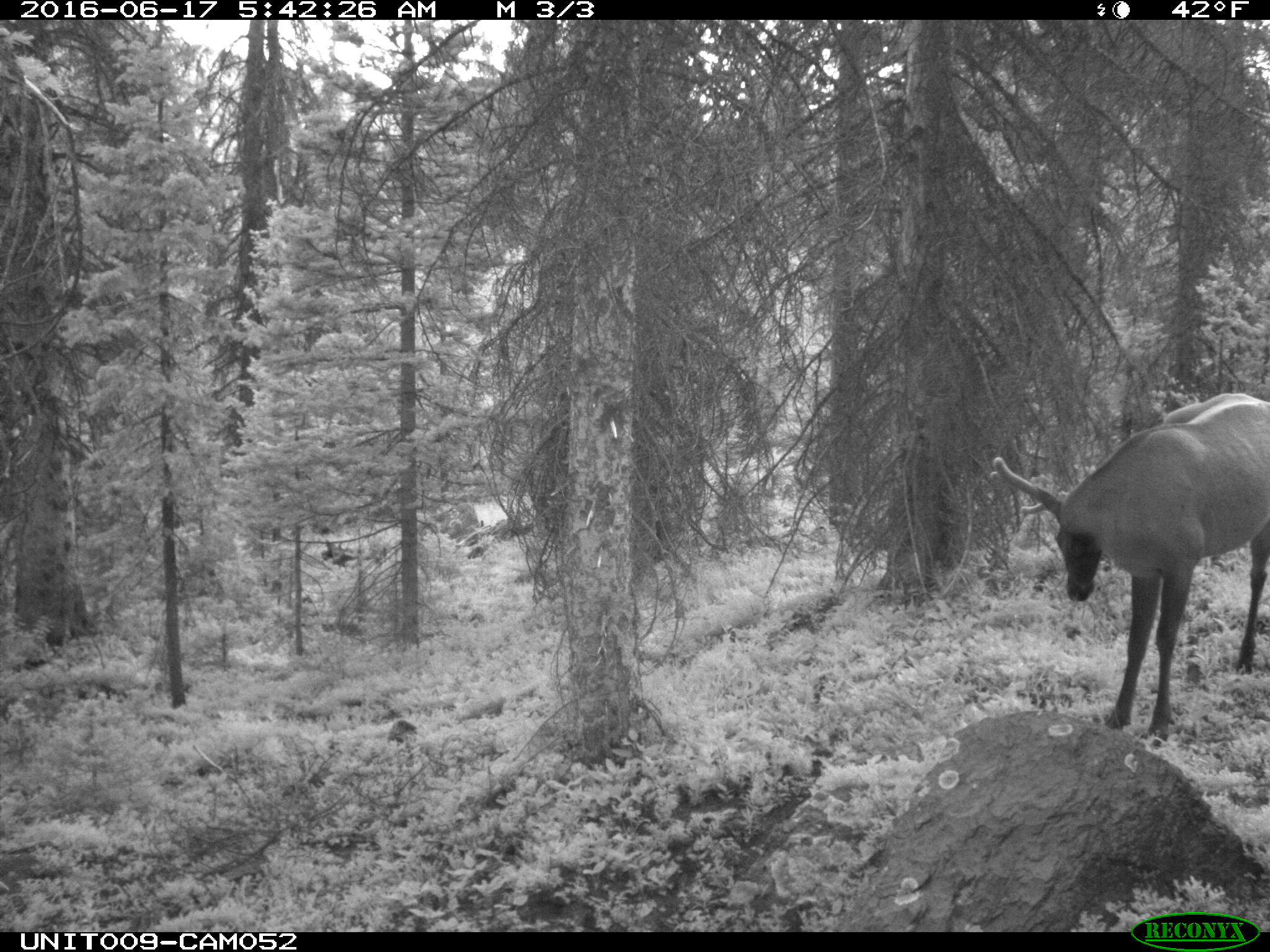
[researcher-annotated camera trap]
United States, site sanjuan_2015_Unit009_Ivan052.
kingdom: Animalia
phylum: Chordata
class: Mammalia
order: Artiodactyla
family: Cervidae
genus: Cervus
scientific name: Cervus elaphus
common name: red deer